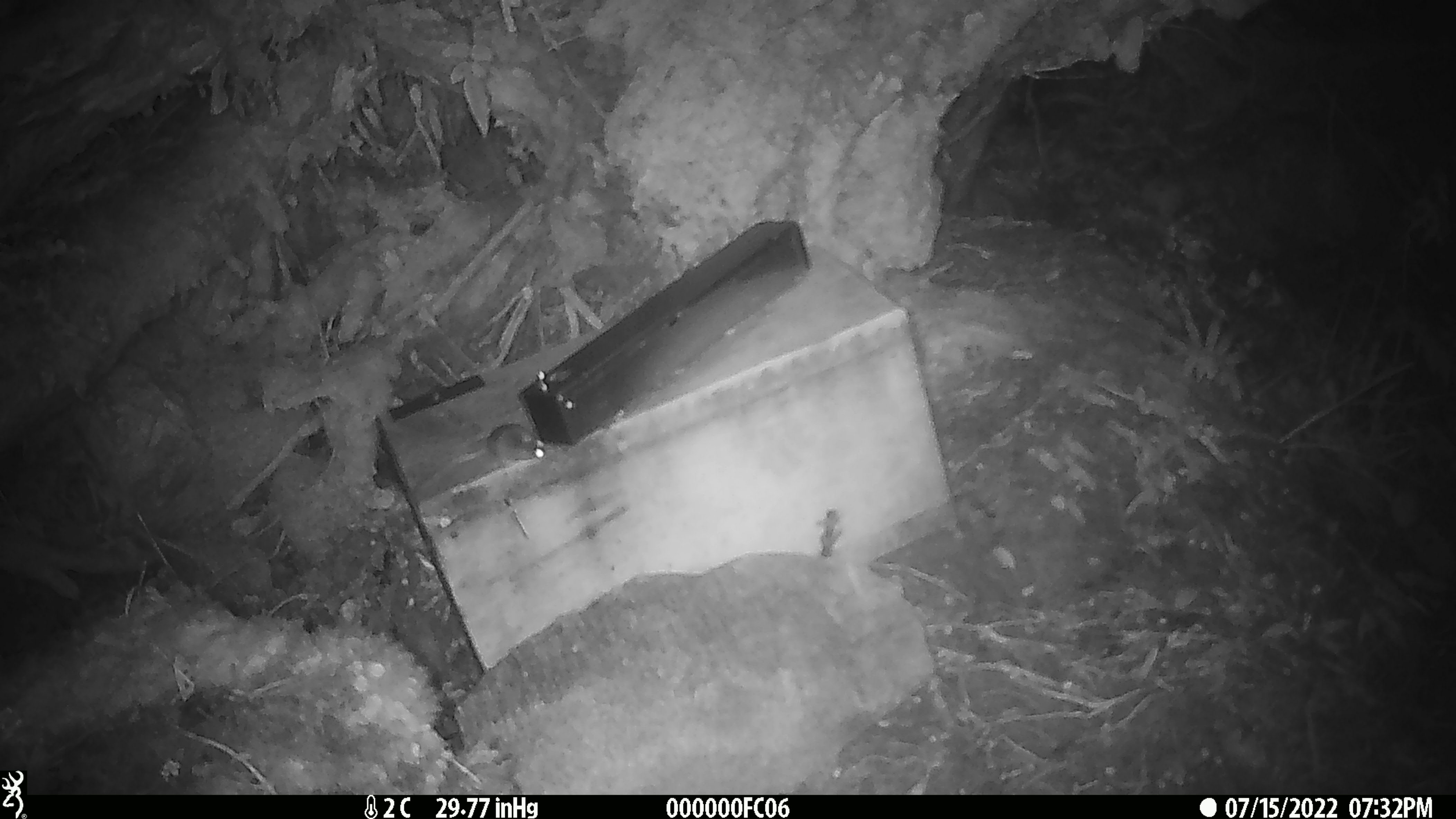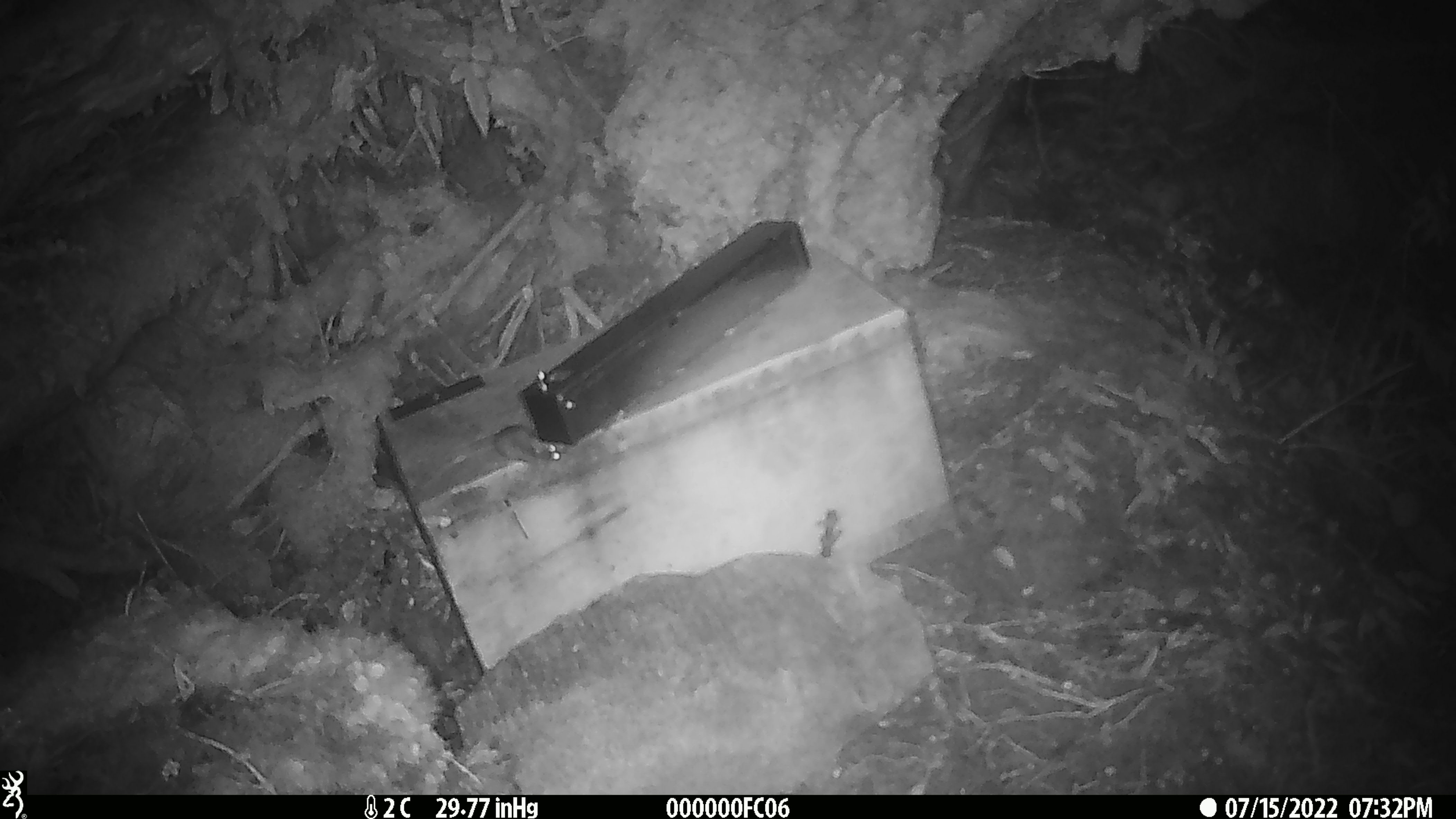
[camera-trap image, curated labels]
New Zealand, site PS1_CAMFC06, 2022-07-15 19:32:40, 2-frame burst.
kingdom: Animalia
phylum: Chordata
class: Mammalia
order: Rodentia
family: Muridae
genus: Mus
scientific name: Mus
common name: mouse